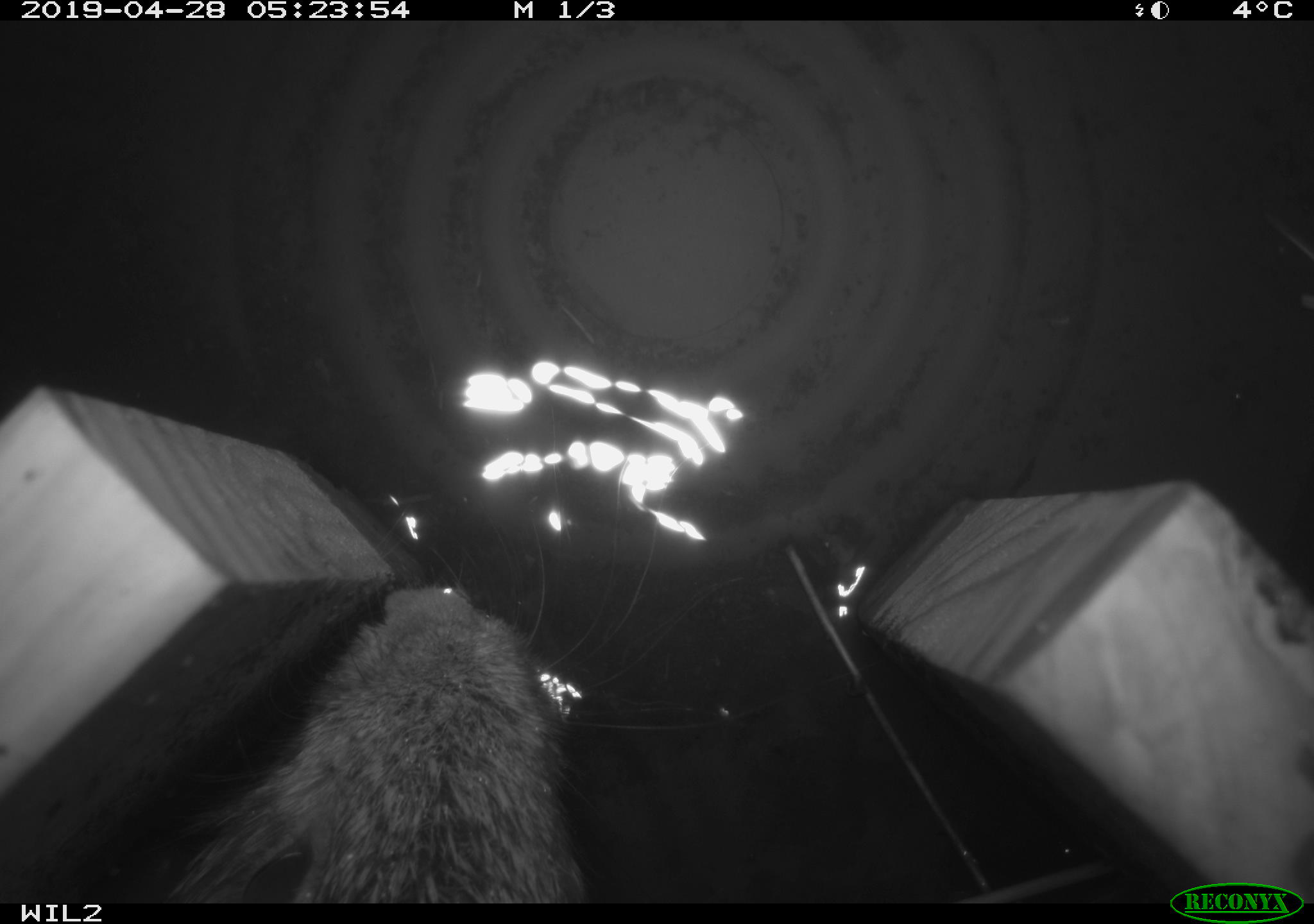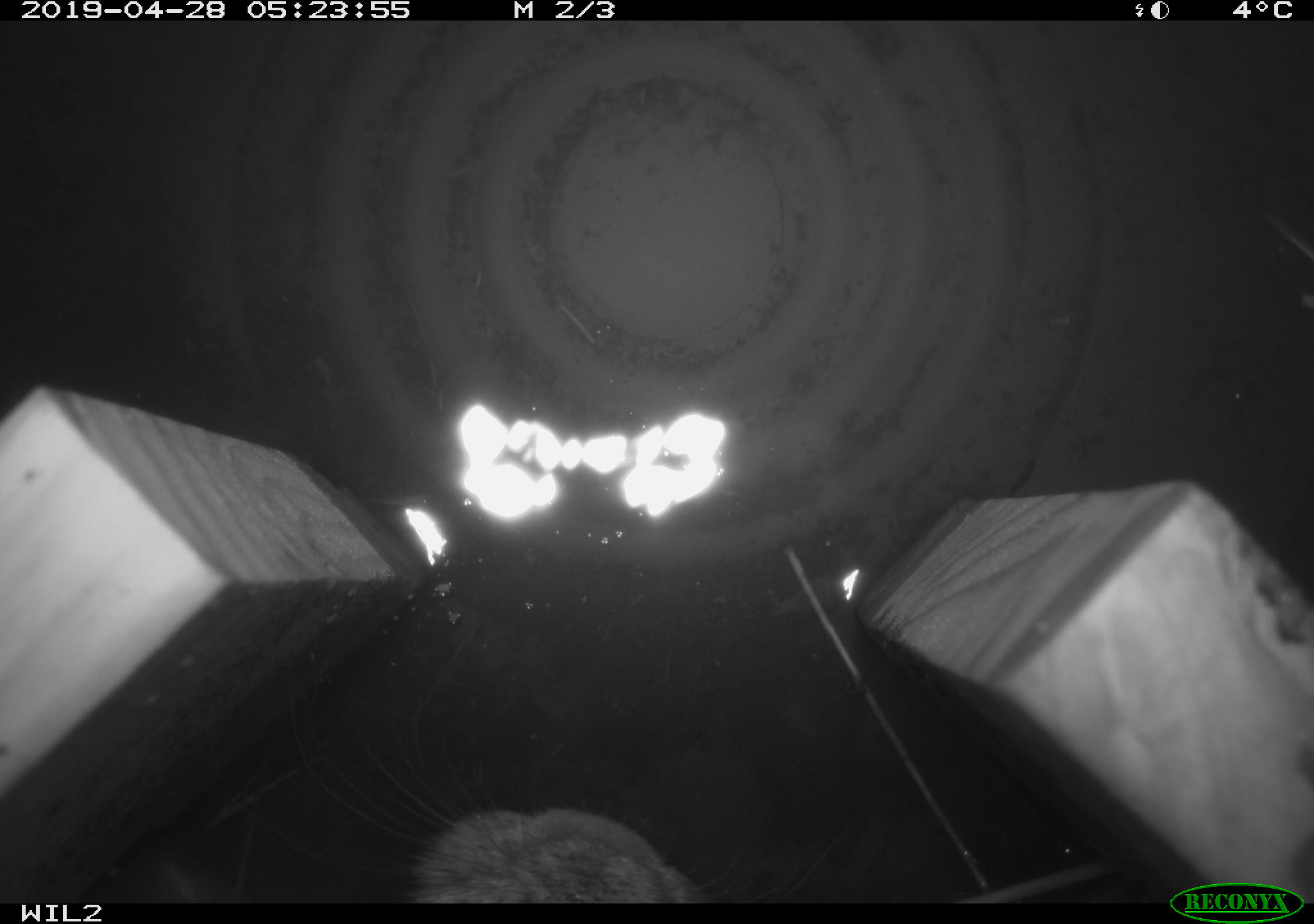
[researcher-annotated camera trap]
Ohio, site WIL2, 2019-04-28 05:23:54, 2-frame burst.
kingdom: Animalia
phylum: Chordata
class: Mammalia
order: Lagomorpha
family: Leporidae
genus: Sylvilagus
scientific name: Sylvilagus floridanus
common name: eastern cottontail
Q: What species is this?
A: Eastern cottontail (Sylvilagus floridanus).